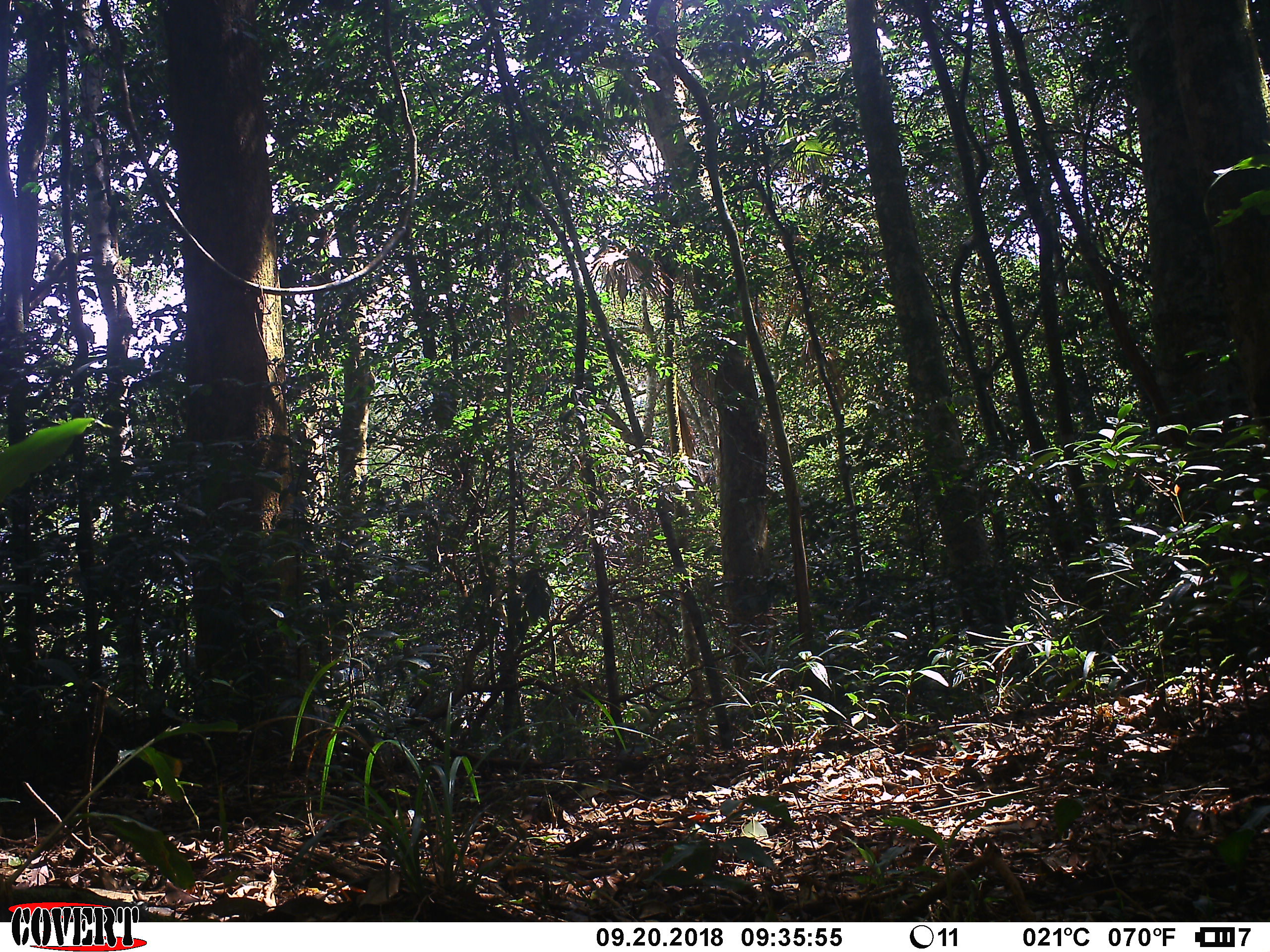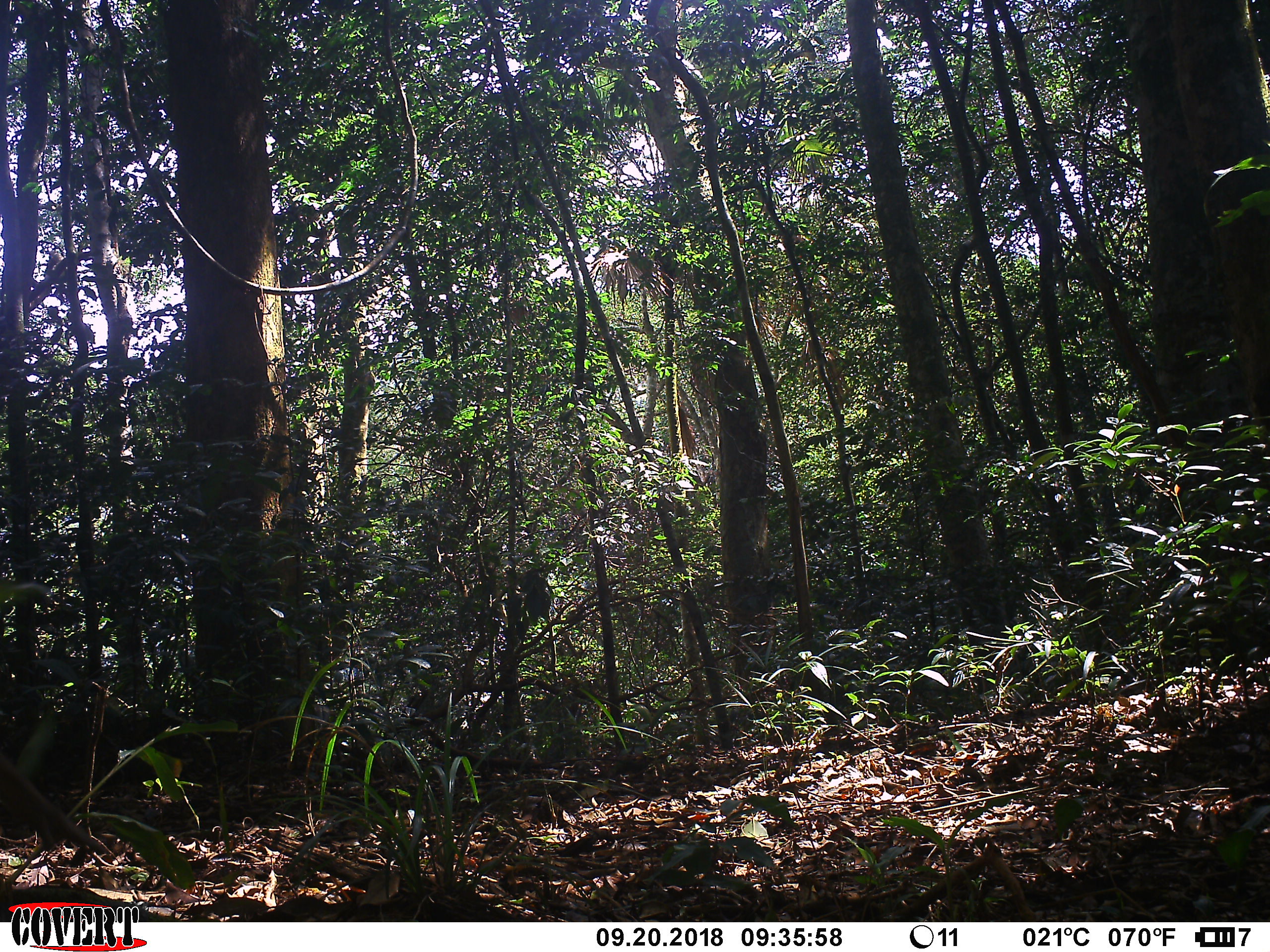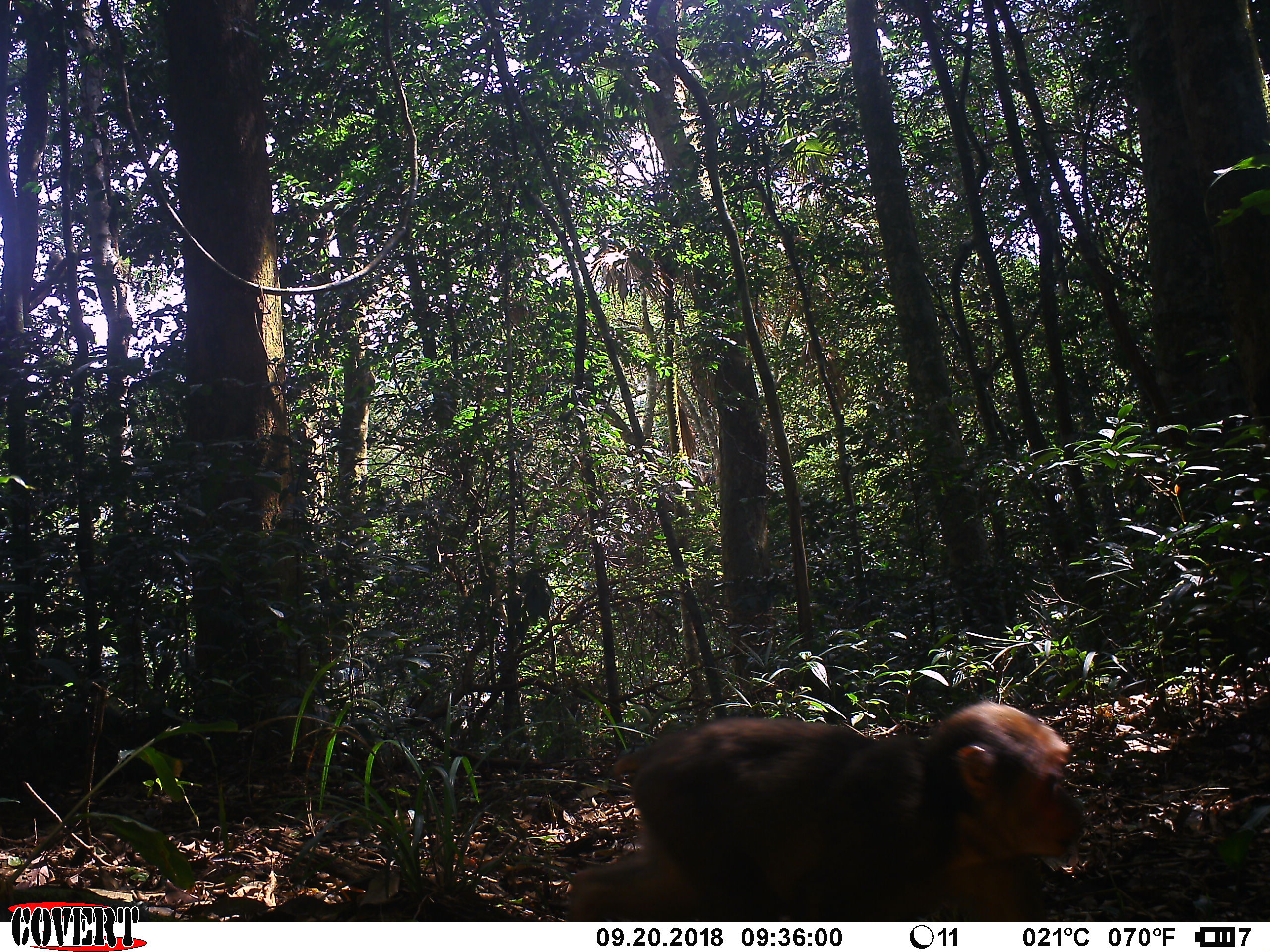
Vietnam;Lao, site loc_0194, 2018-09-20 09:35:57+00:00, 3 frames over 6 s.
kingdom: Animalia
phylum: Chordata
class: Mammalia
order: Primates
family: Cercopithecidae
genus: Macaca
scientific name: Macaca arctoides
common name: stump-tailed macaque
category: stump tailed macaque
Stump tailed macaque (stump-tailed macaque) (Macaca arctoides). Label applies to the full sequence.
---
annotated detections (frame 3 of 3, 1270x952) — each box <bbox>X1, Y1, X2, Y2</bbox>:
stump tailed macaque: <bbox>562, 696, 1086, 920</bbox>